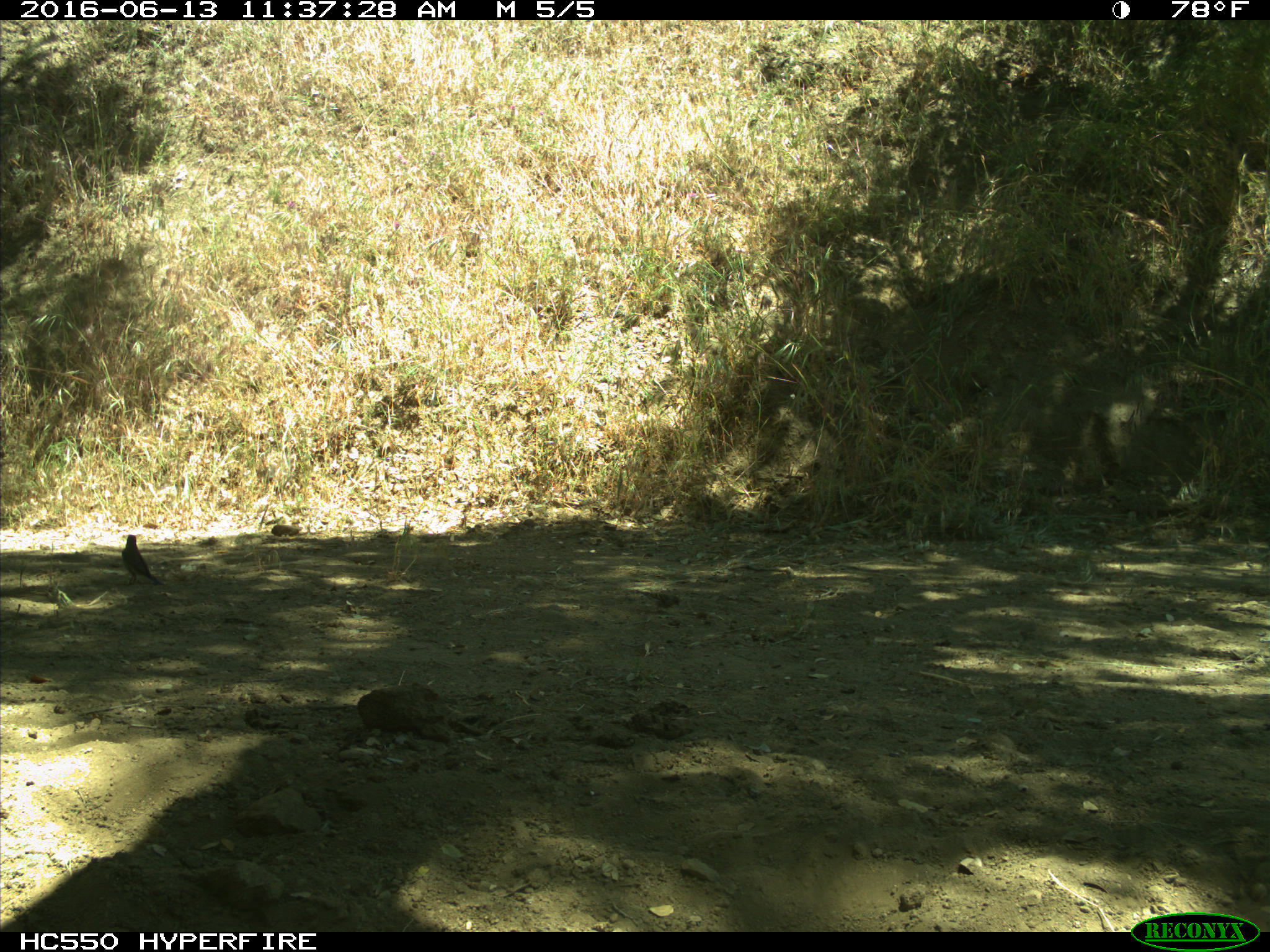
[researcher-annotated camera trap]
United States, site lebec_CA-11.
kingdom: Animalia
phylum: Chordata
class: Aves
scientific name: Aves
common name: birds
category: unidentified bird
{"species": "unidentified bird (birds) (Aves)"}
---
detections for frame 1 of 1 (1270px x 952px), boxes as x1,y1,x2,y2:
animal: 121,533,167,587